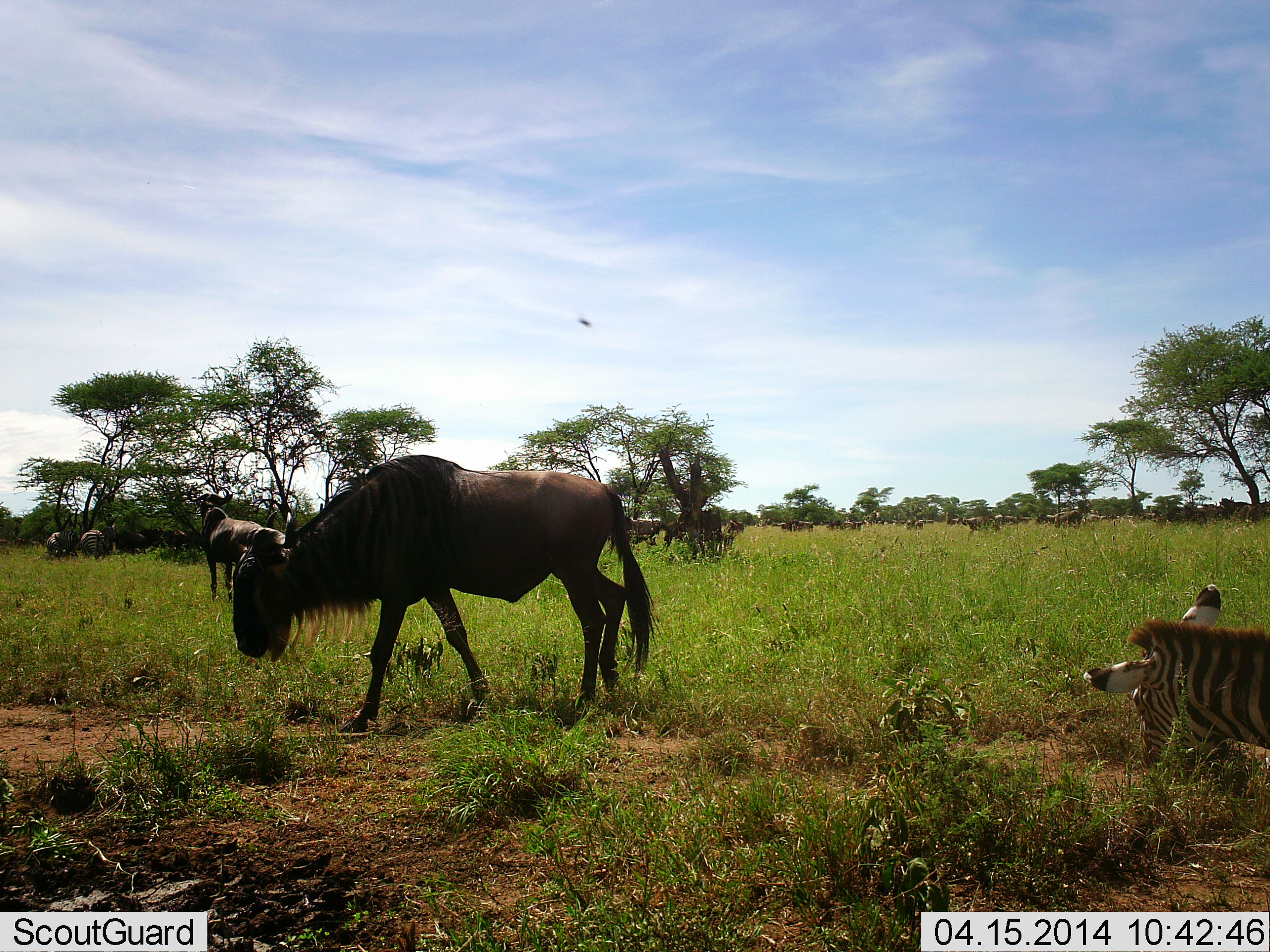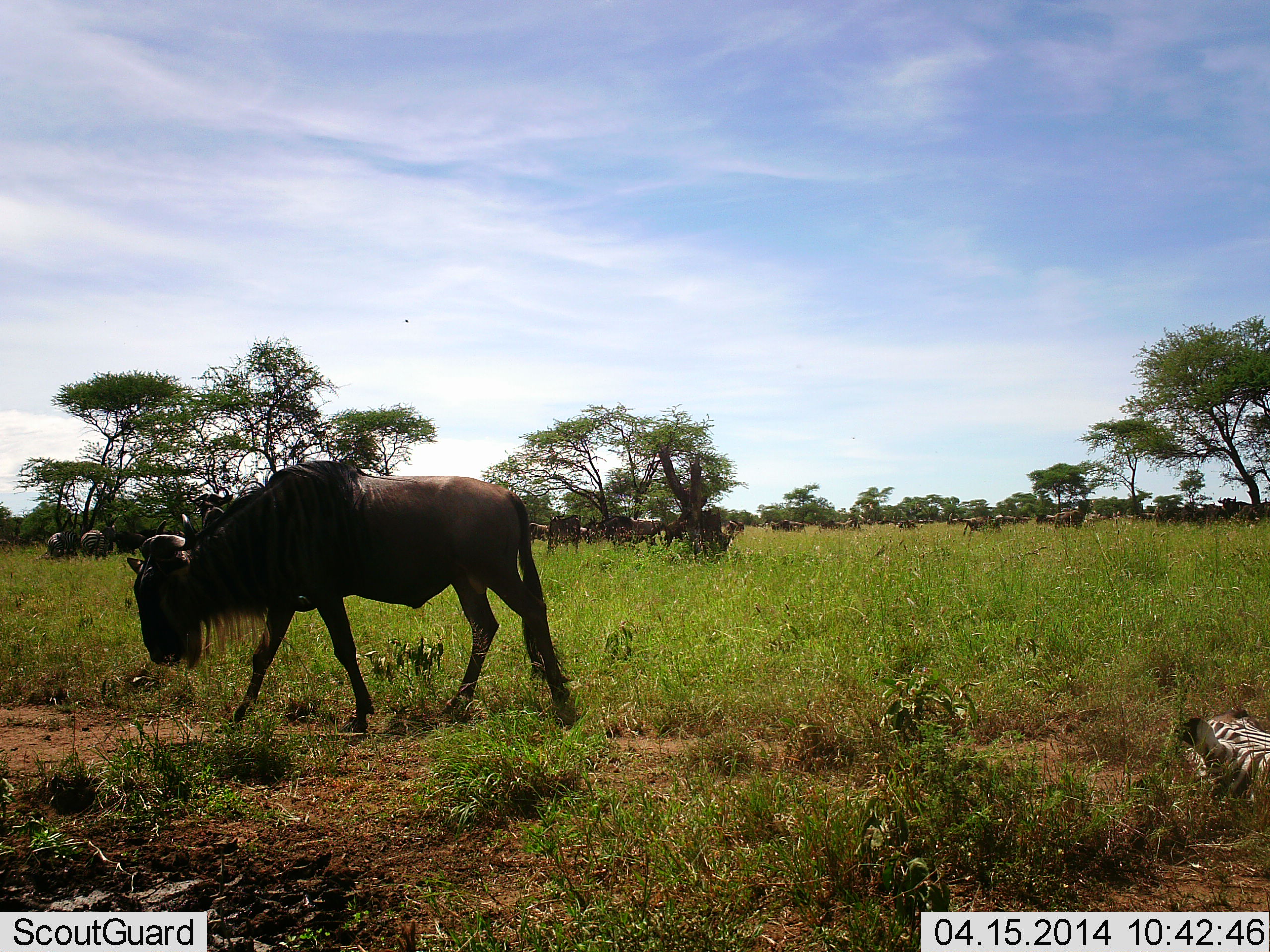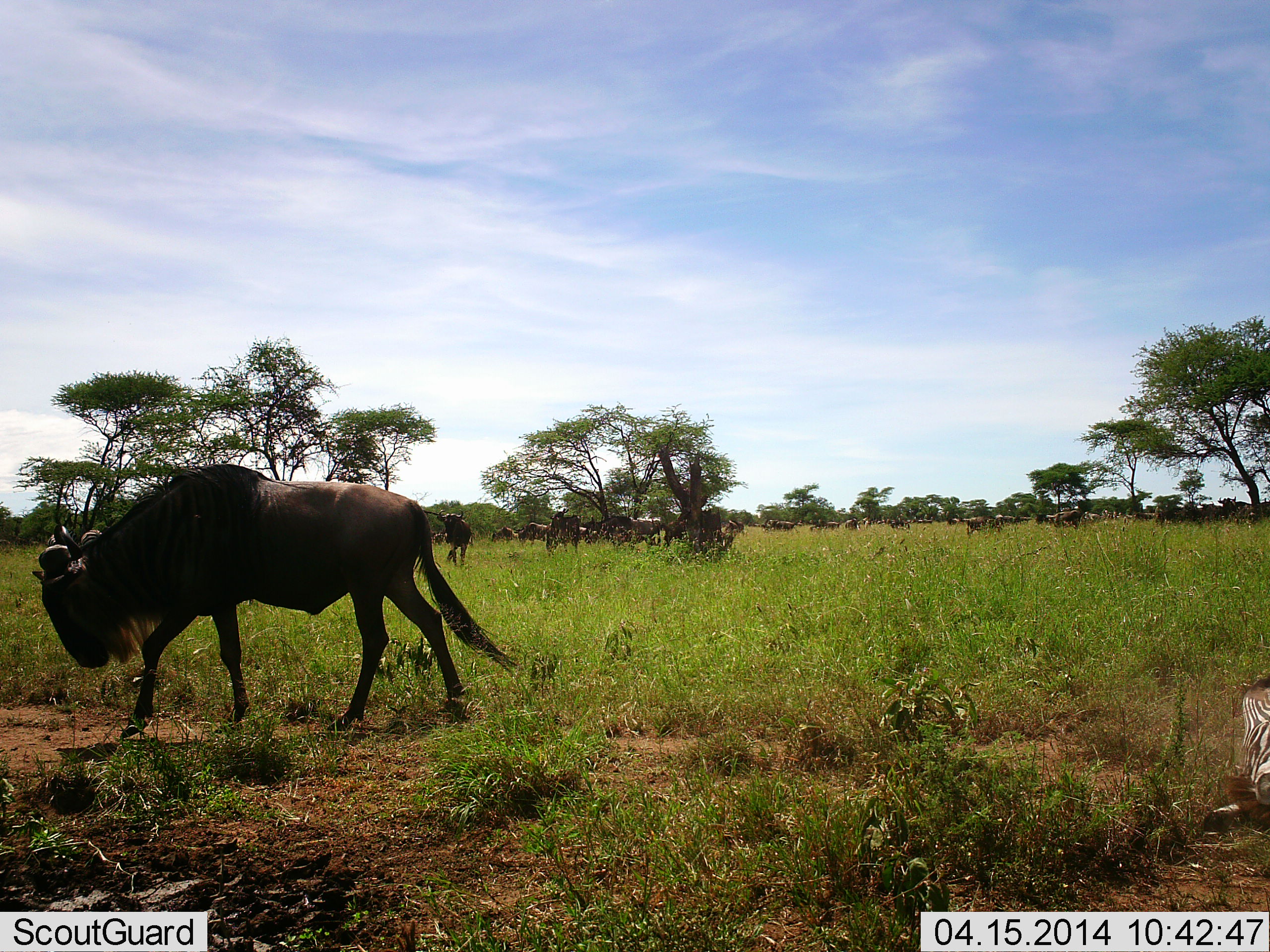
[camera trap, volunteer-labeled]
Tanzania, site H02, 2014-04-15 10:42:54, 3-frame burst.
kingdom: Animalia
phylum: Chordata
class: Mammalia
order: Artiodactyla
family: Bovidae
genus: Connochaetes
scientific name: Connochaetes taurinus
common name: blue wildebeest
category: wildebeest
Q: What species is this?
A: Wildebeest (blue wildebeest) (Connochaetes taurinus).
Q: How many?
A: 11-50.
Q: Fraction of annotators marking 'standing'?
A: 75%.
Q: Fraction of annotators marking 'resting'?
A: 8%.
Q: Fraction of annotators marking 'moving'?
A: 83%.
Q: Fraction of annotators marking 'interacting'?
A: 0%.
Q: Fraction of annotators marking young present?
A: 0%.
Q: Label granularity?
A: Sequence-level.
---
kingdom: Animalia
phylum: Chordata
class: Mammalia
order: Perissodactyla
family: Equidae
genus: Equus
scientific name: Equus quagga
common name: plains zebra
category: zebra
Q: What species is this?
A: Zebra (plains zebra) (Equus quagga).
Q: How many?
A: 1.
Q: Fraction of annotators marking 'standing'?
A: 10%.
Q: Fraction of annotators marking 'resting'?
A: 40%.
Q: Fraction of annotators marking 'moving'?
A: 30%.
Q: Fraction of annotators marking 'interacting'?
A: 10%.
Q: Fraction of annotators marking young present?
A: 0%.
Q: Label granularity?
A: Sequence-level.